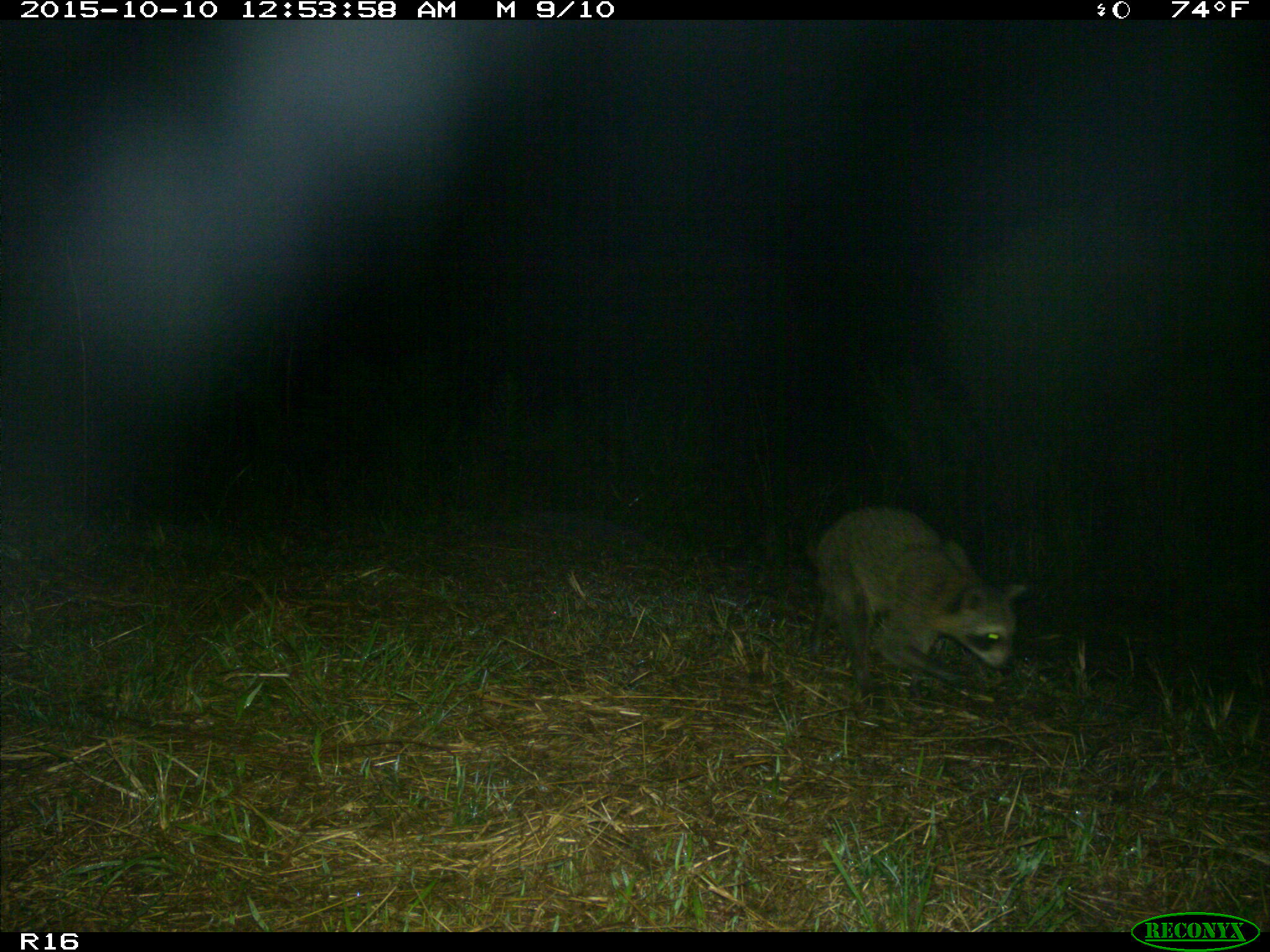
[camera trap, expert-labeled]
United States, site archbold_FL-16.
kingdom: Animalia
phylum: Chordata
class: Mammalia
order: Carnivora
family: Procyonidae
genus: Procyon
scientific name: Procyon lotor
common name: common raccoon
Procyon lotor (common raccoon).